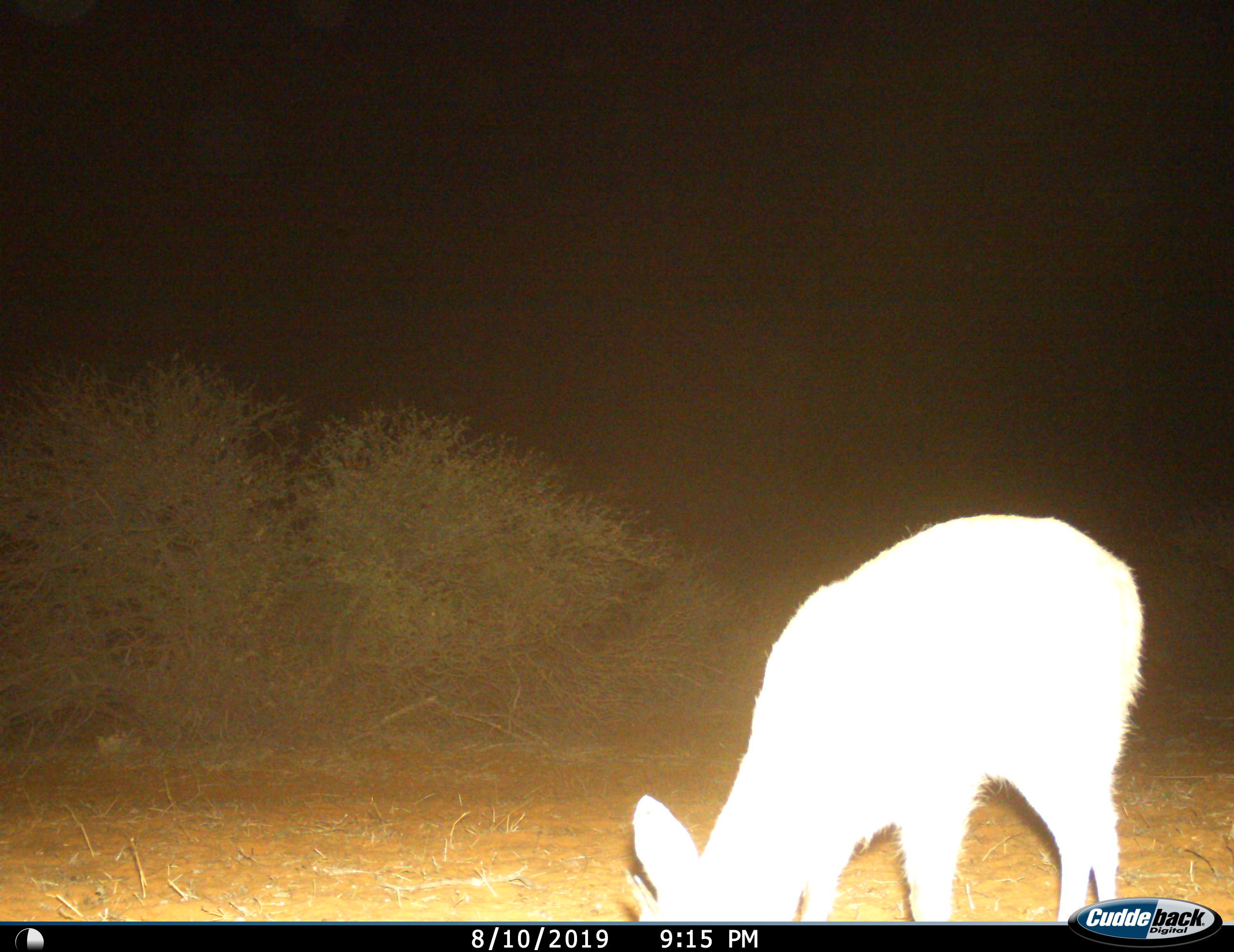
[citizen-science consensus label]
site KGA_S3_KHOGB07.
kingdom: Animalia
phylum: Chordata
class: Mammalia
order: Artiodactyla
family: Bovidae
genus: Raphicerus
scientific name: Raphicerus campestris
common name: steenbok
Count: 1.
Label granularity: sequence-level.